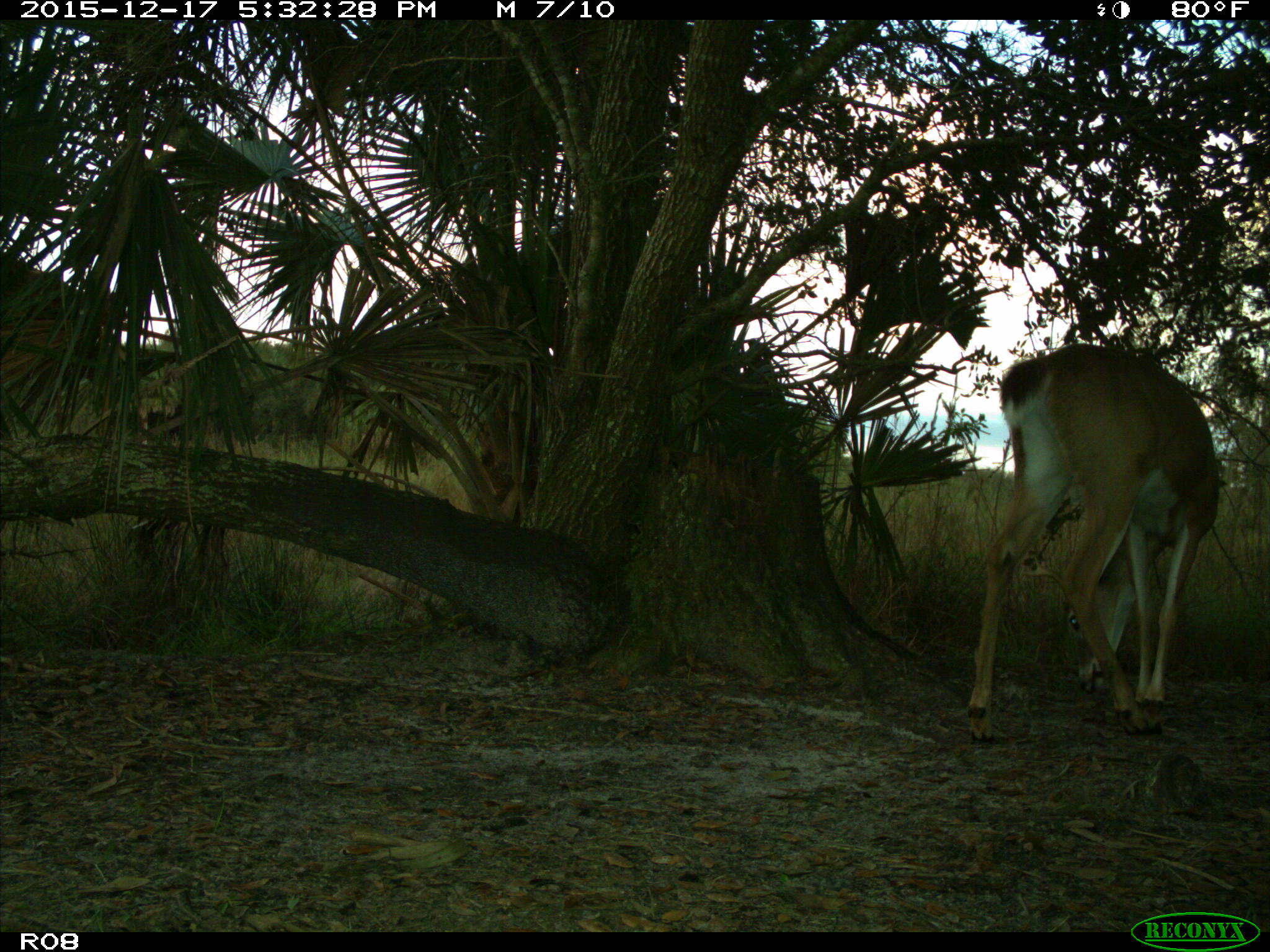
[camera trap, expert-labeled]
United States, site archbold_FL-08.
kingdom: Animalia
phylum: Chordata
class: Mammalia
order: Artiodactyla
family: Cervidae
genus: Odocoileus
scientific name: Odocoileus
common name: deer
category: unidentified deer